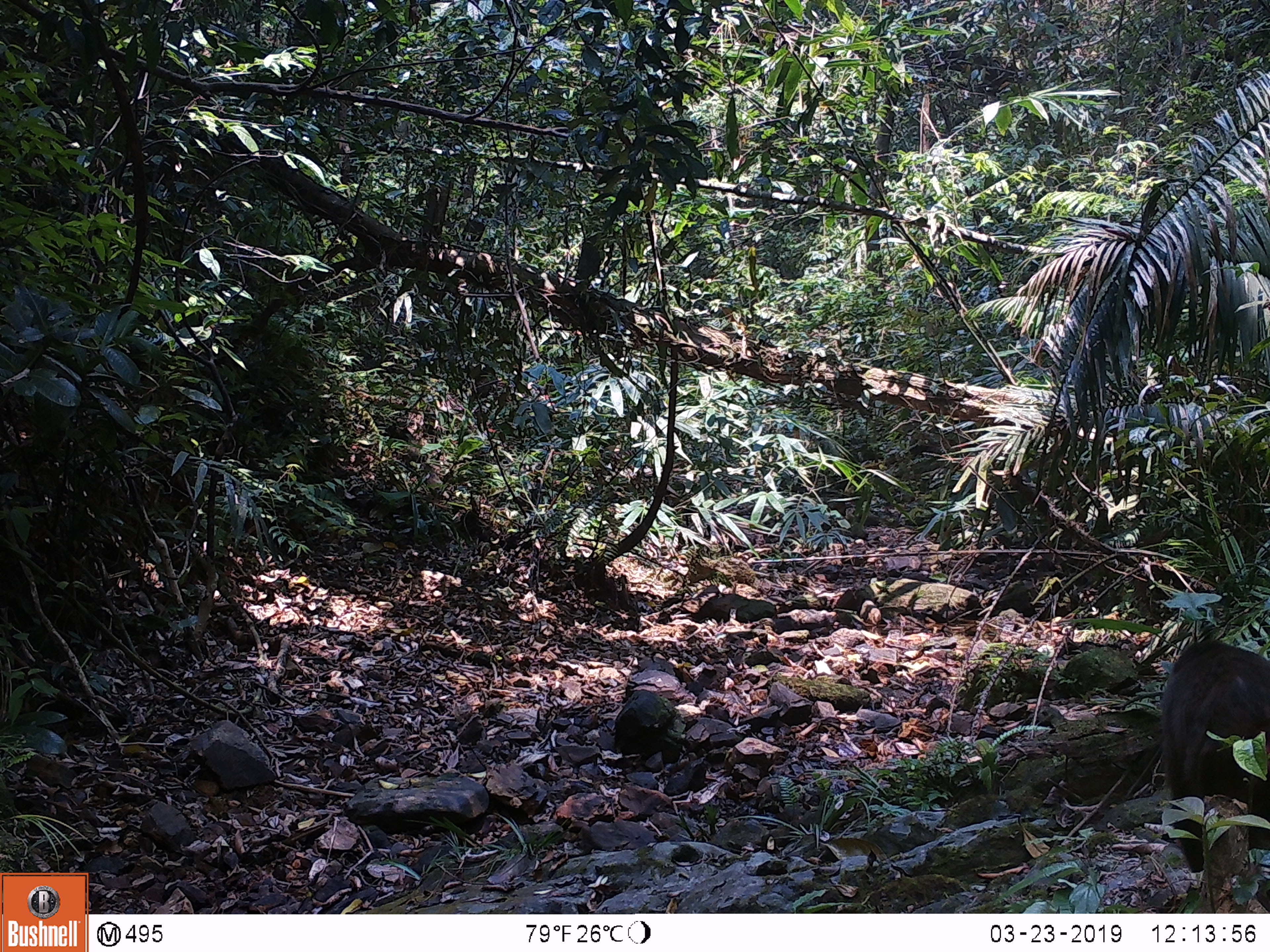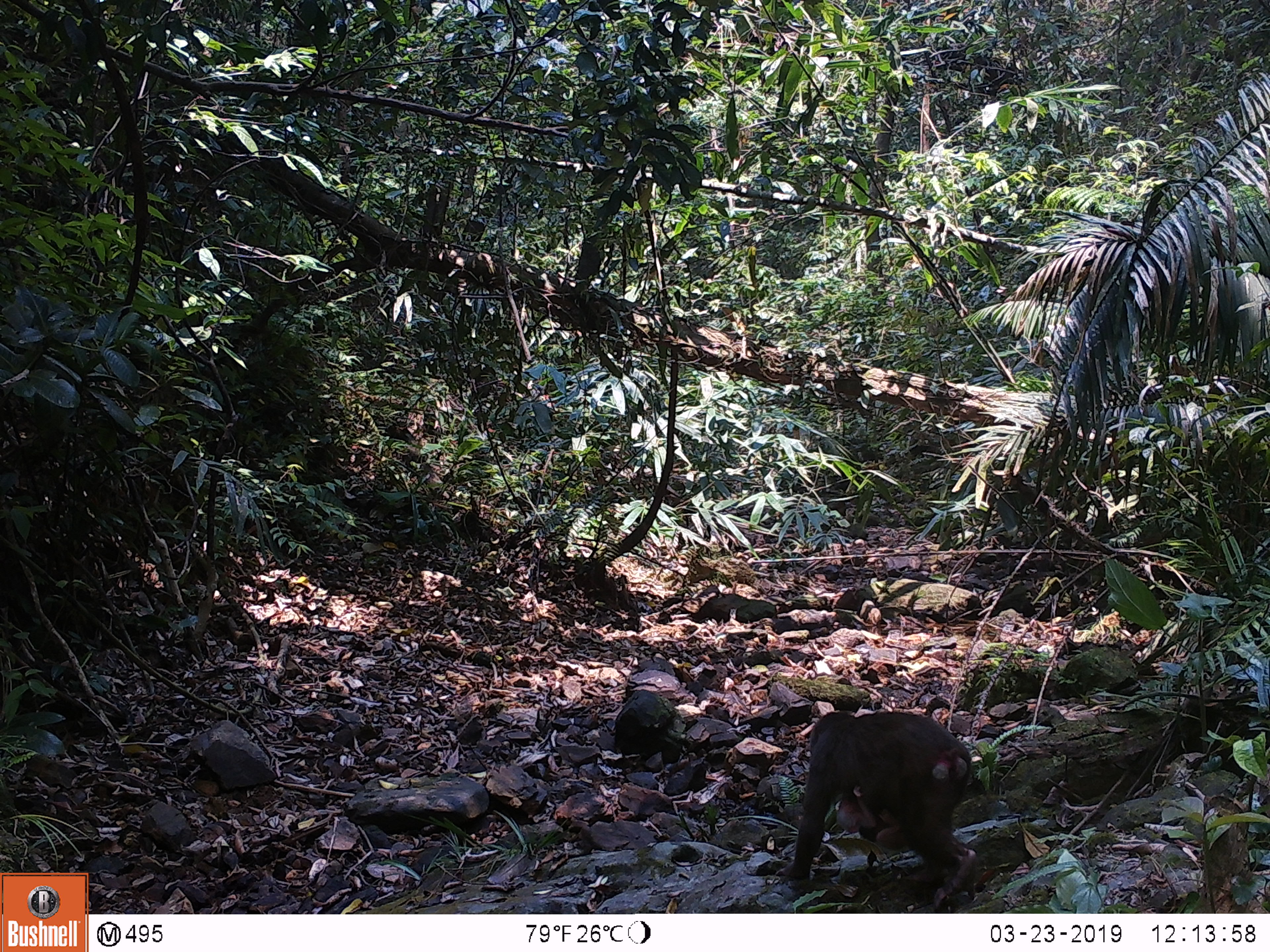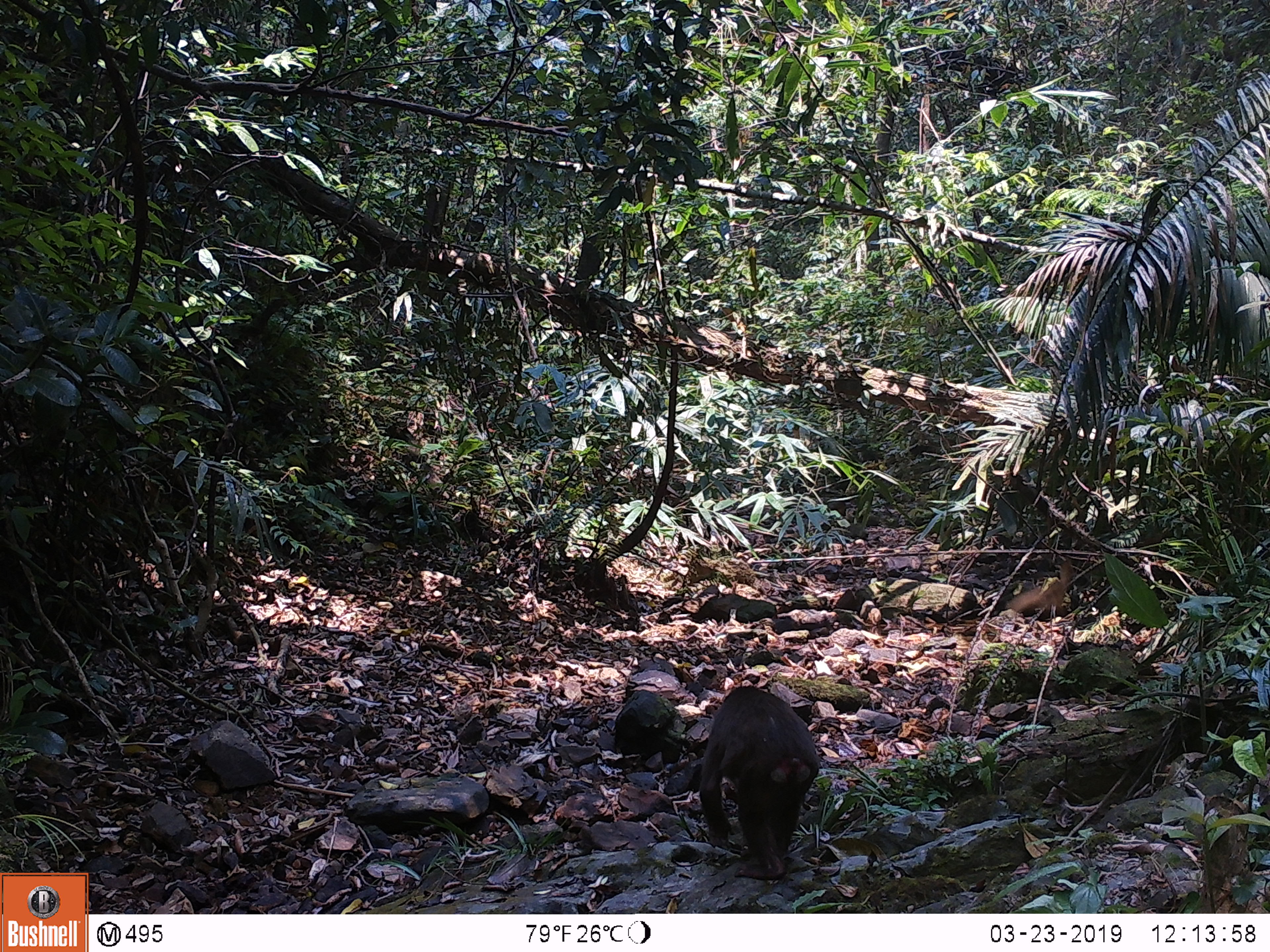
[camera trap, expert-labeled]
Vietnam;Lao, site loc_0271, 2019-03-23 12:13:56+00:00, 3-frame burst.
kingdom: Animalia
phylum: Chordata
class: Mammalia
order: Primates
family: Cercopithecidae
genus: Macaca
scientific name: Macaca arctoides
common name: stump-tailed macaque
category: stump tailed macaque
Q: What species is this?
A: Stump tailed macaque (stump-tailed macaque) (Macaca arctoides).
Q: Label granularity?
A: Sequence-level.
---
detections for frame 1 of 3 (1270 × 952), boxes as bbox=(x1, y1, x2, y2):
stump tailed macaque: bbox=(1158, 639, 1270, 871)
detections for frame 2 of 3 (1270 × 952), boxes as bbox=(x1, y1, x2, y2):
stump tailed macaque: bbox=(775, 711, 976, 910); bbox=(834, 785, 914, 852)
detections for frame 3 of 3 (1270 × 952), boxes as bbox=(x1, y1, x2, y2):
stump tailed macaque: bbox=(699, 685, 819, 880)